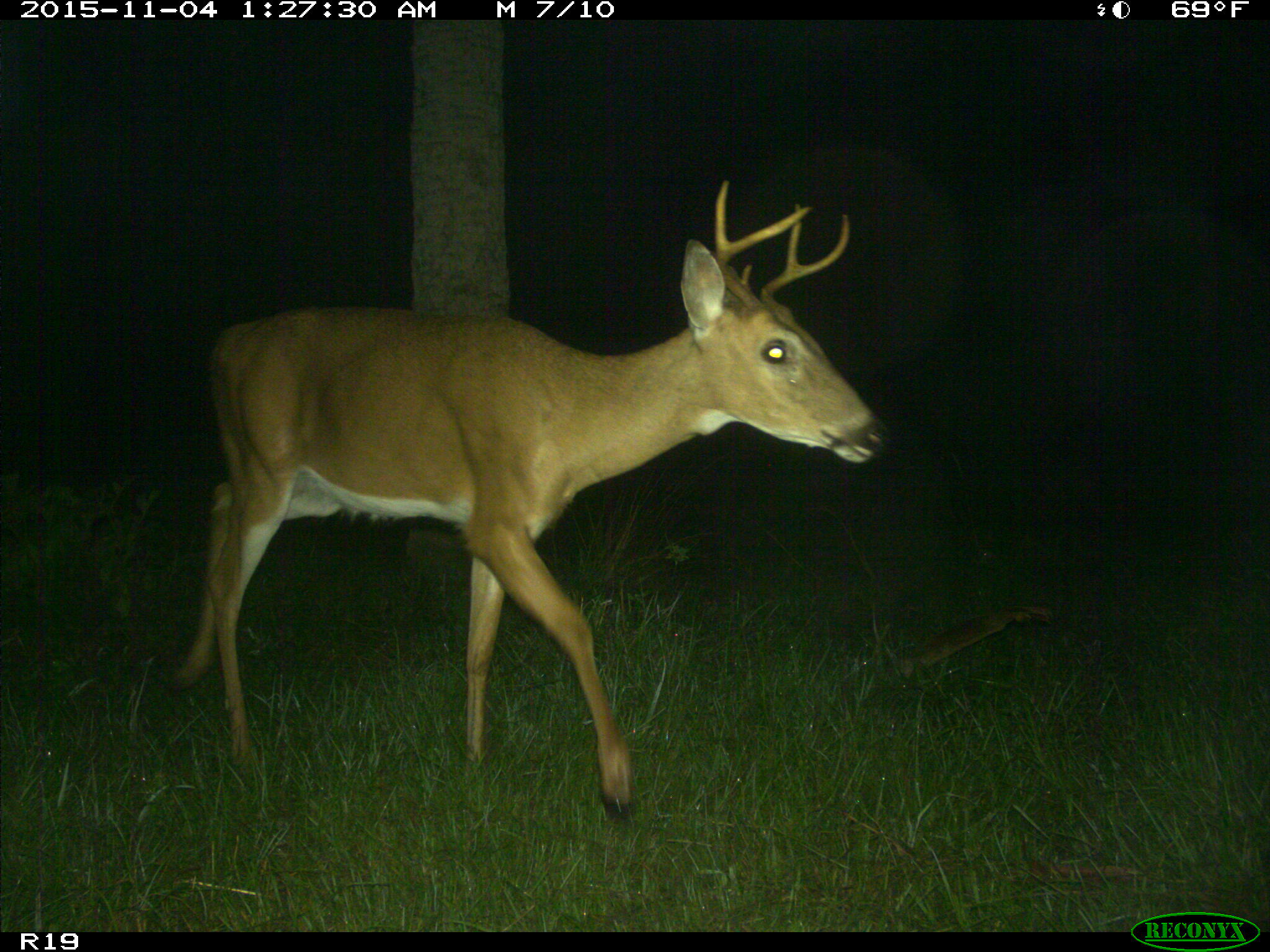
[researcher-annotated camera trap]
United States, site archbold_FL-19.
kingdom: Animalia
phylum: Chordata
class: Mammalia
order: Artiodactyla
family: Cervidae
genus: Odocoileus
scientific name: Odocoileus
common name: deer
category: unidentified deer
Unidentified deer (deer) (Odocoileus).